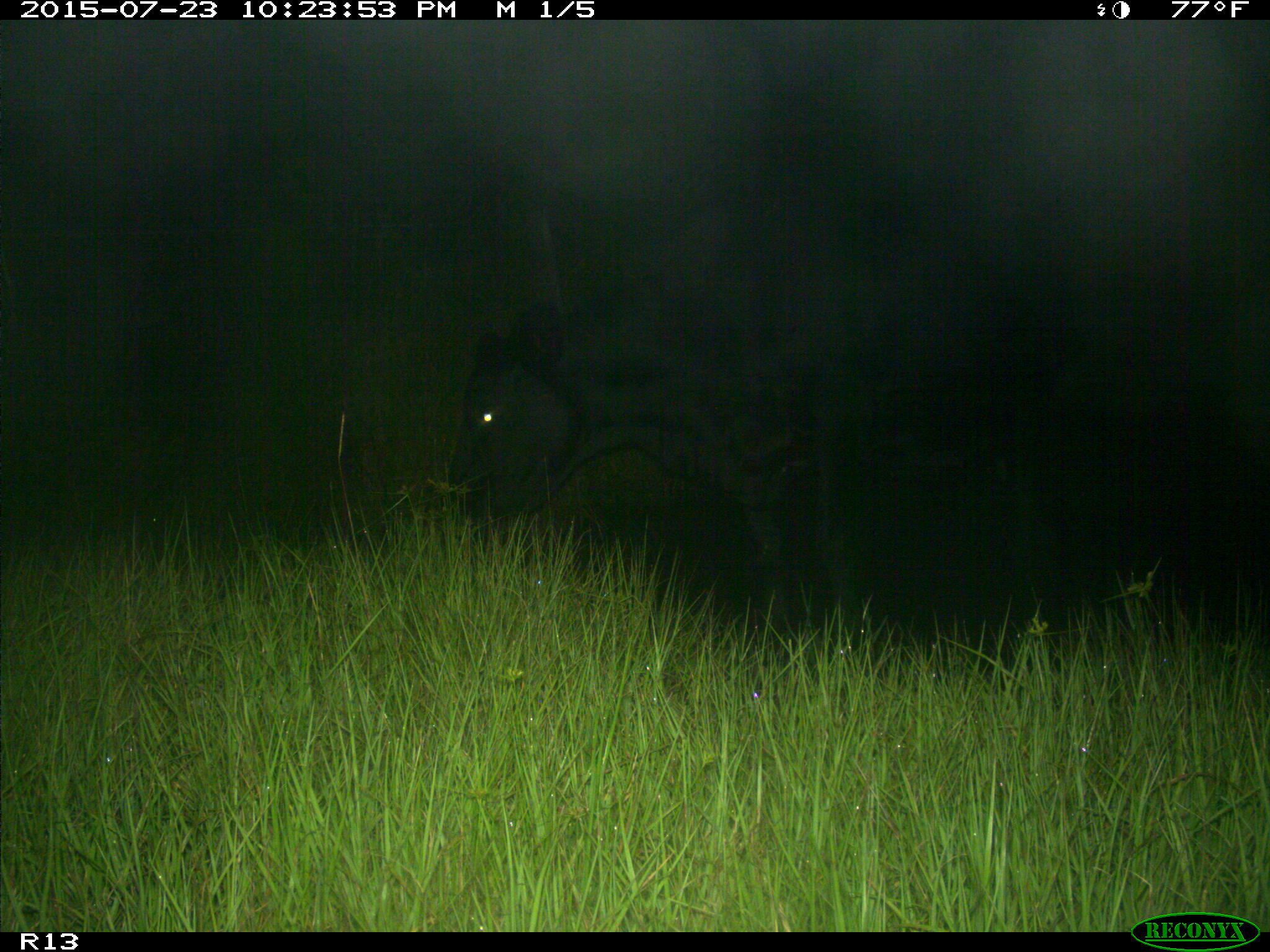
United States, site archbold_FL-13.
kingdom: Animalia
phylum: Chordata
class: Mammalia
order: Artiodactyla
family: Bovidae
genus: Bos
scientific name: Bos taurus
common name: domestic cow